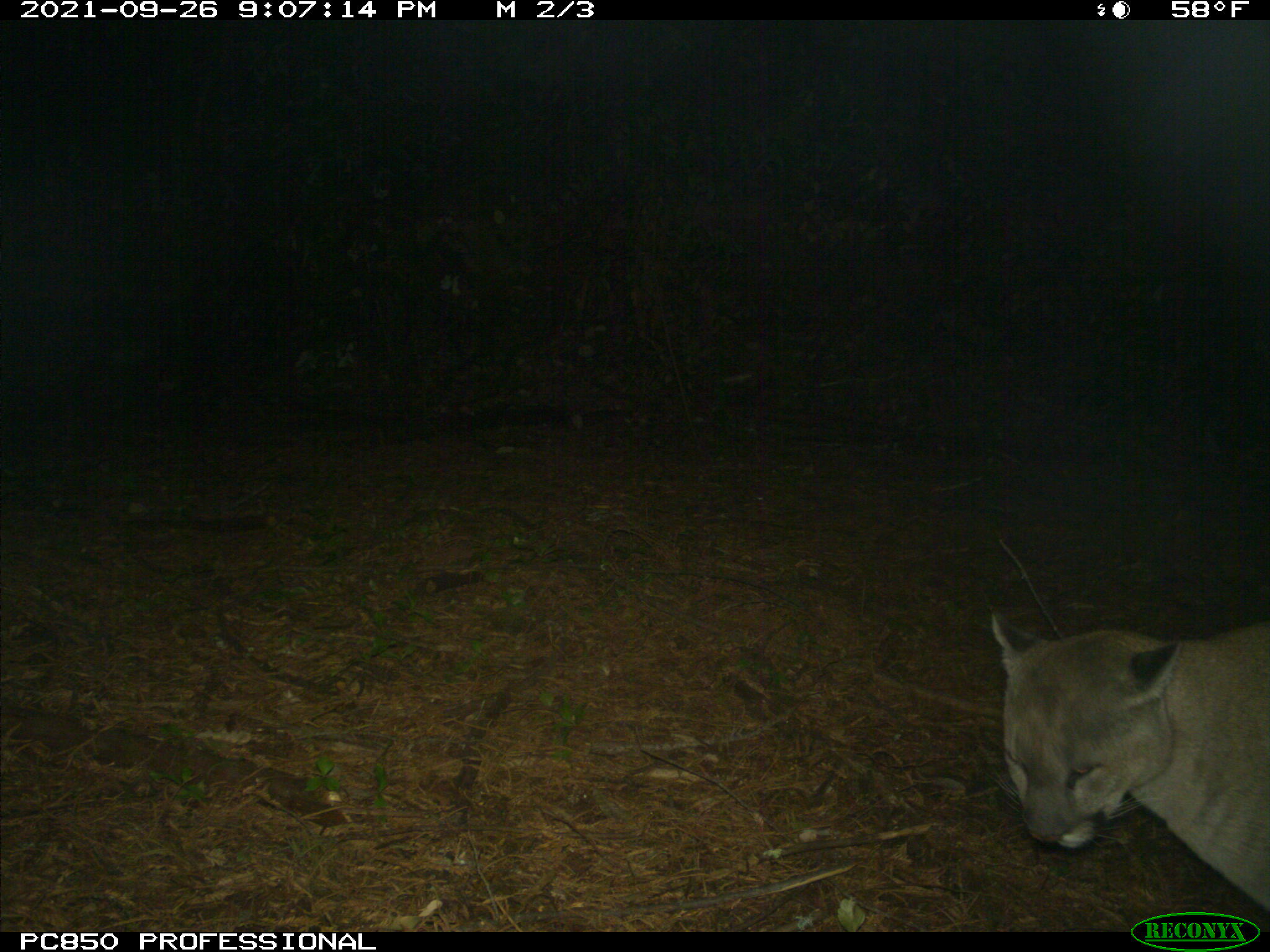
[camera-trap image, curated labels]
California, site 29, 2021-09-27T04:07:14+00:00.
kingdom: Animalia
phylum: Chordata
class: Mammalia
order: Carnivora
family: Felidae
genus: Puma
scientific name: Puma concolor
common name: puma